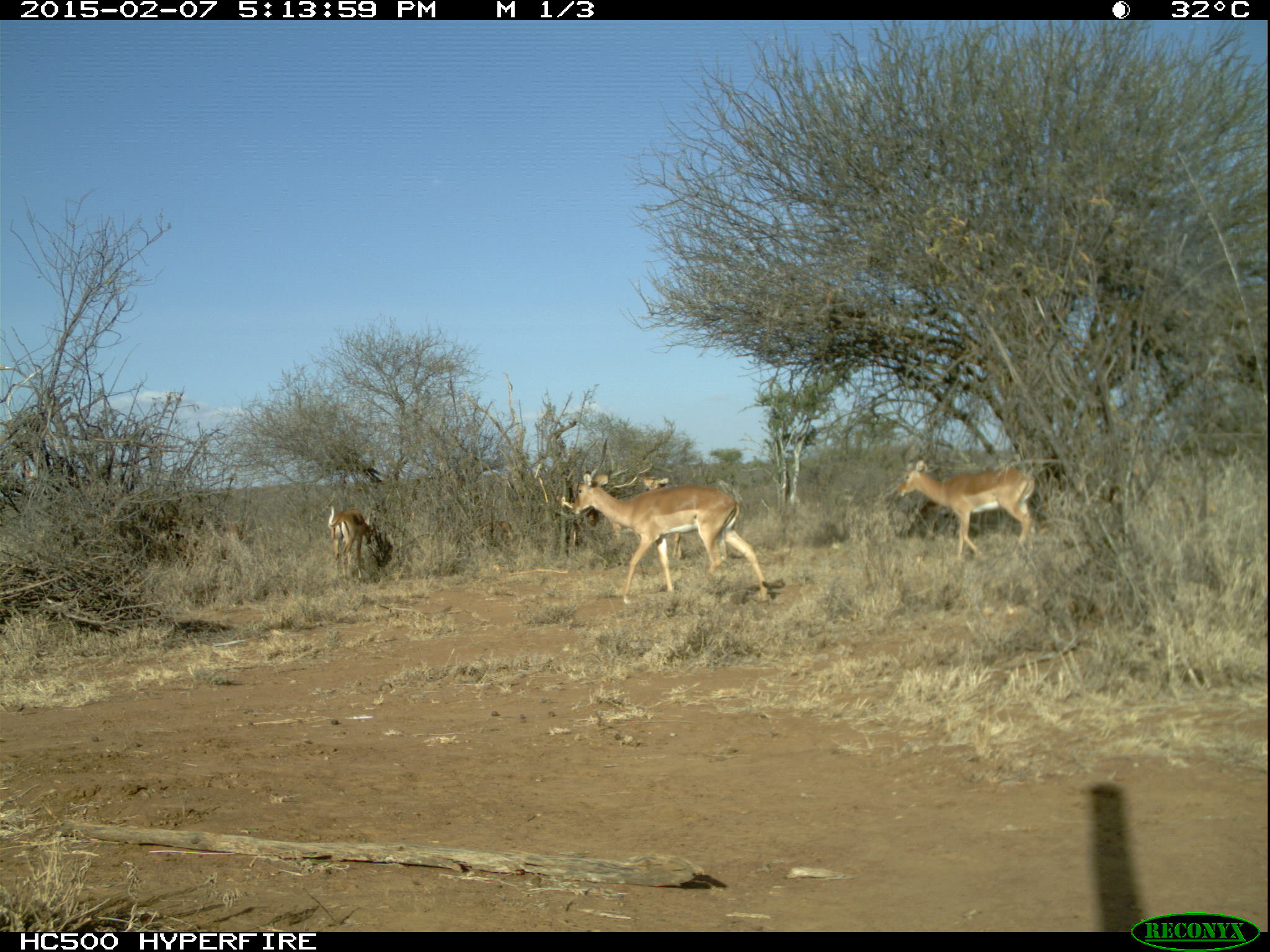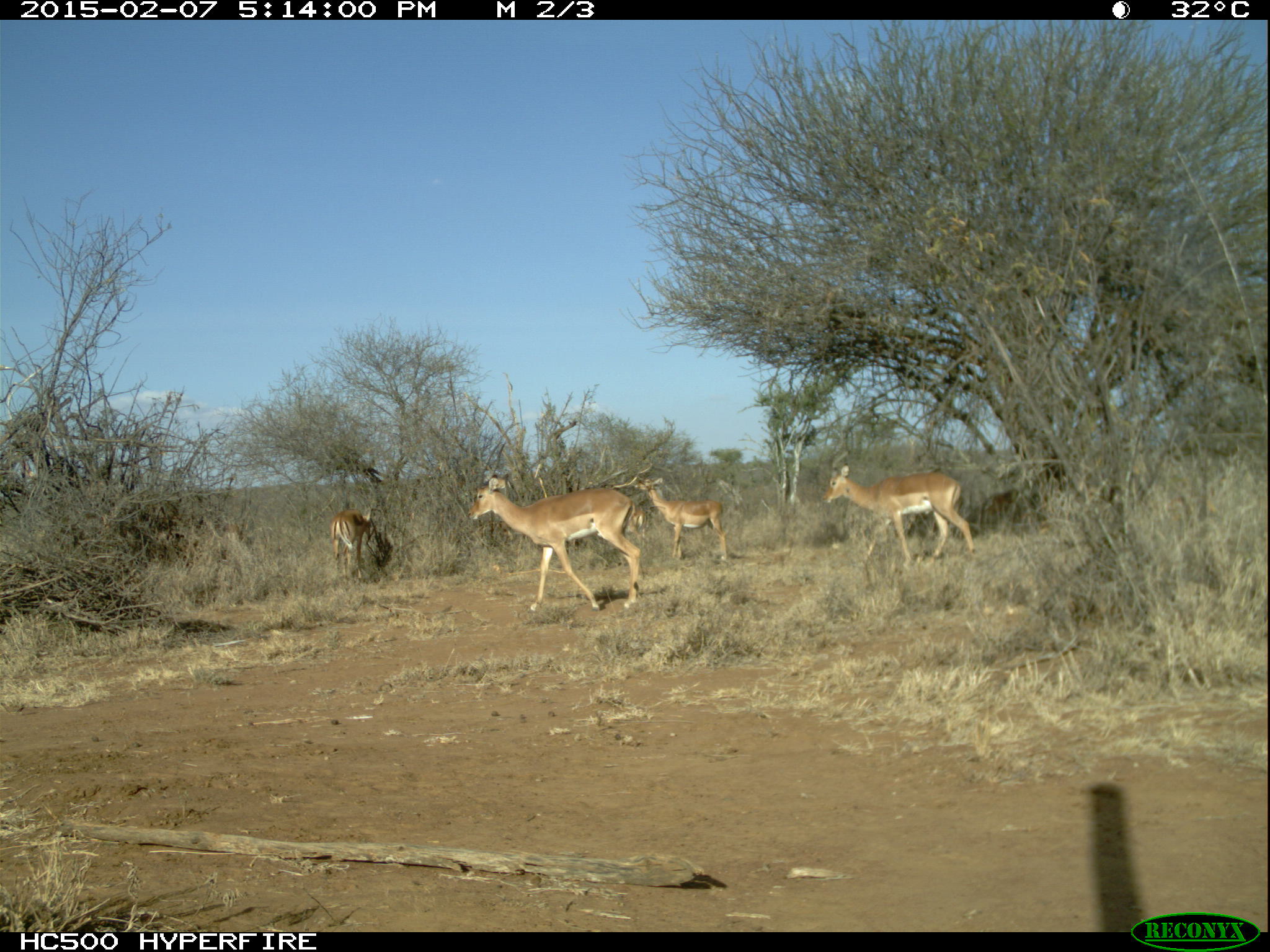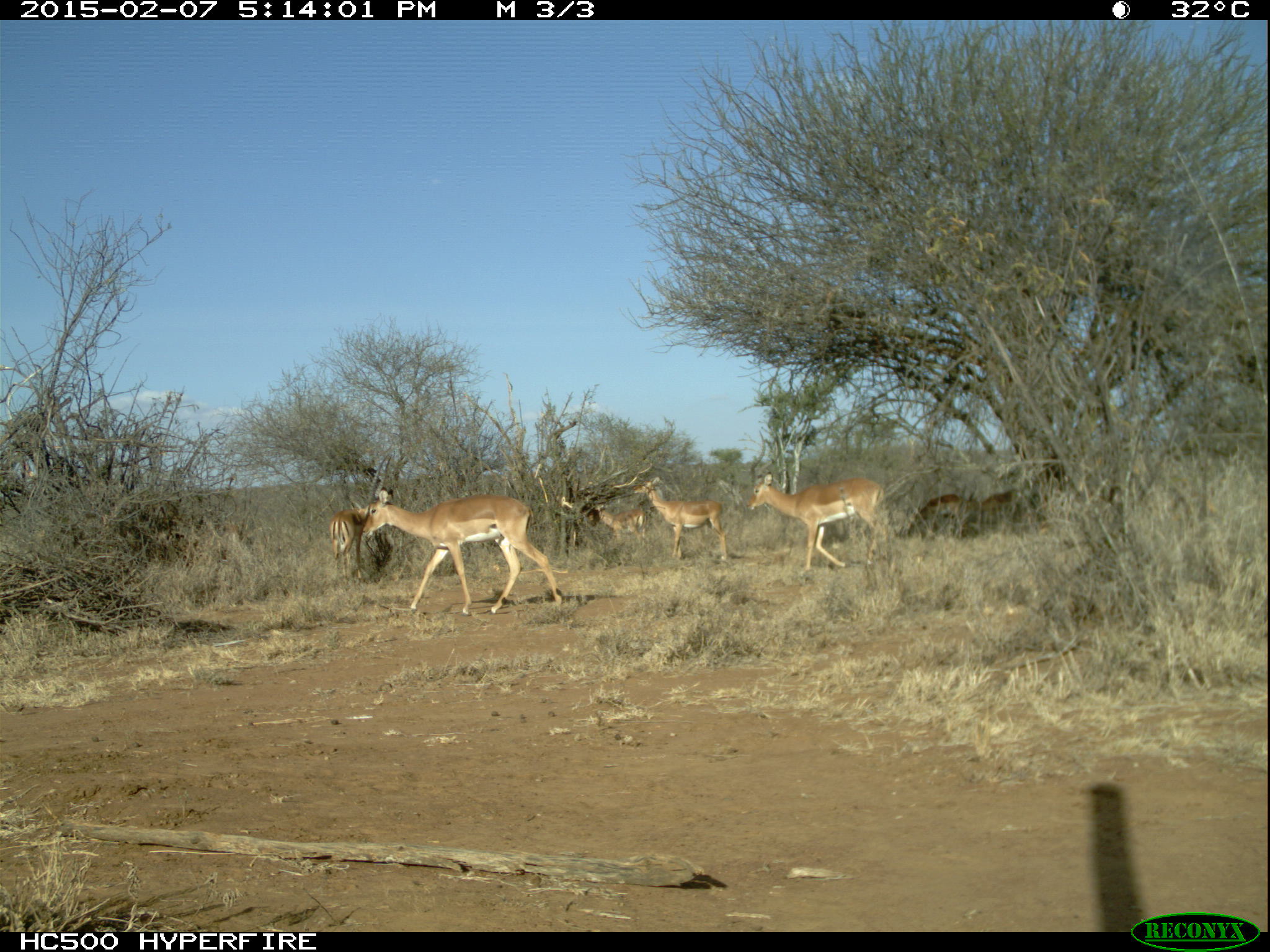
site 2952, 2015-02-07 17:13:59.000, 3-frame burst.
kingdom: Animalia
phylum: Chordata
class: Mammalia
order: Artiodactyla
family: Bovidae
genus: Aepyceros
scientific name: Aepyceros melampus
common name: impala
Aepyceros melampus (impala), count 9.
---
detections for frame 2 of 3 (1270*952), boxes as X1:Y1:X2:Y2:
aepyceros melampus: 468:473:641:612; 820:462:978:568; 633:478:726:562; 330:508:369:581